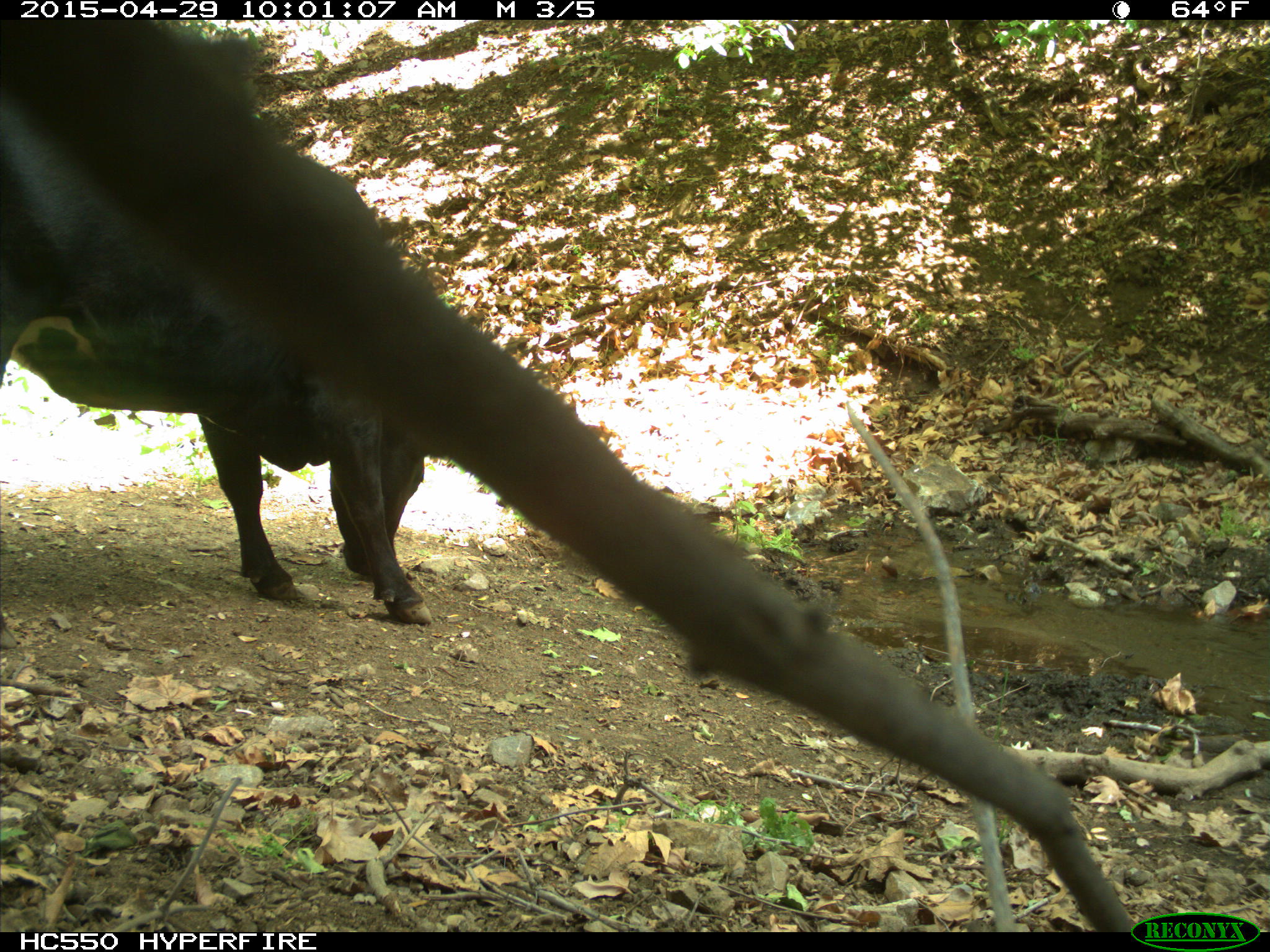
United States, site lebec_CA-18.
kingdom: Animalia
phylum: Chordata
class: Mammalia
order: Artiodactyla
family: Bovidae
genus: Bos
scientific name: Bos taurus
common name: domestic cow